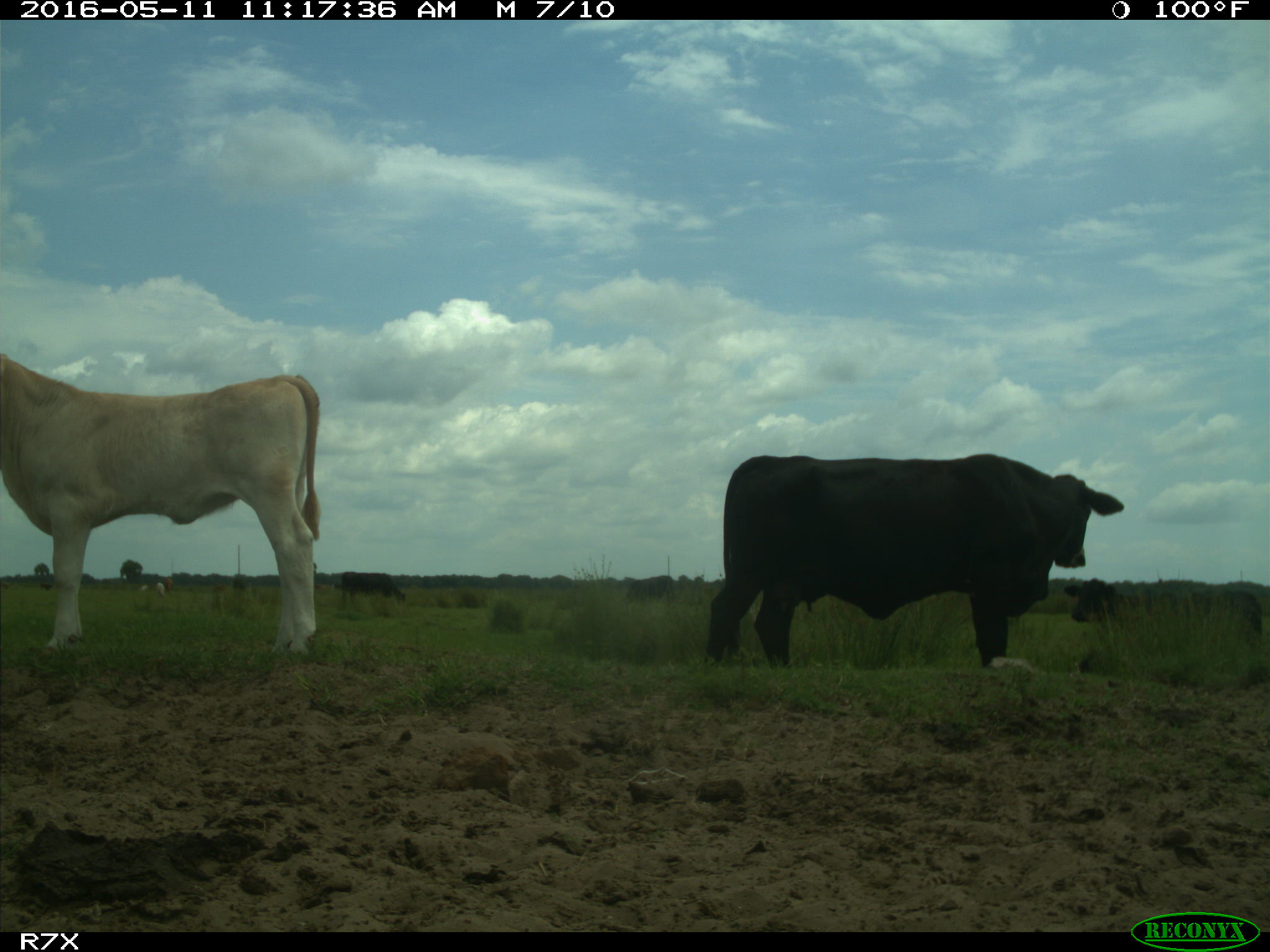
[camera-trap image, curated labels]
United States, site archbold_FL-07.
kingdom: Animalia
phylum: Chordata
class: Mammalia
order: Artiodactyla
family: Bovidae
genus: Bos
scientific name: Bos taurus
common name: domestic cow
Bos taurus (domestic cow).